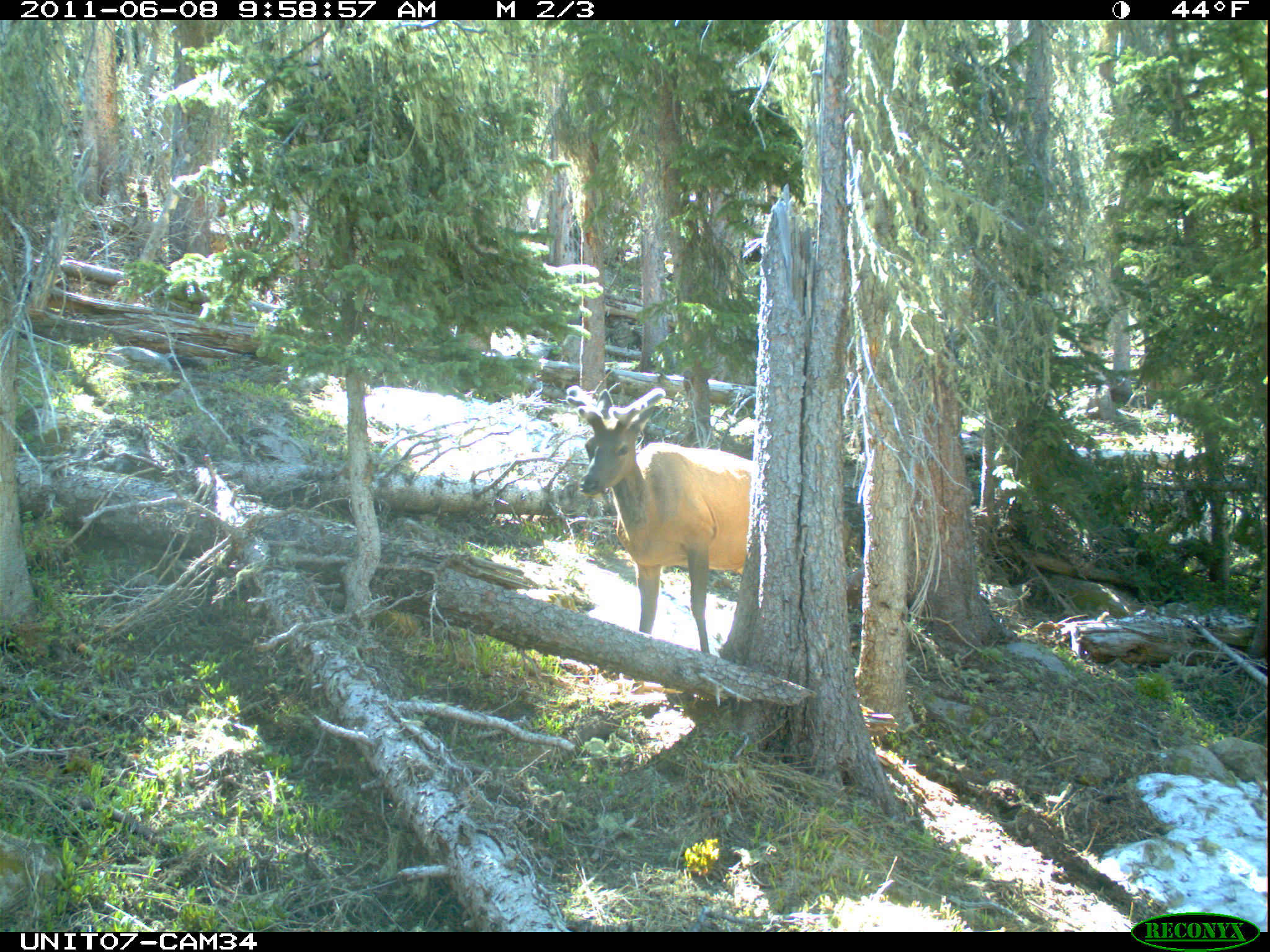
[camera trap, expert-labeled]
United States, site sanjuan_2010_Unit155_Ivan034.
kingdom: Animalia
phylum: Chordata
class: Mammalia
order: Artiodactyla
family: Cervidae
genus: Cervus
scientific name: Cervus elaphus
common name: red deer